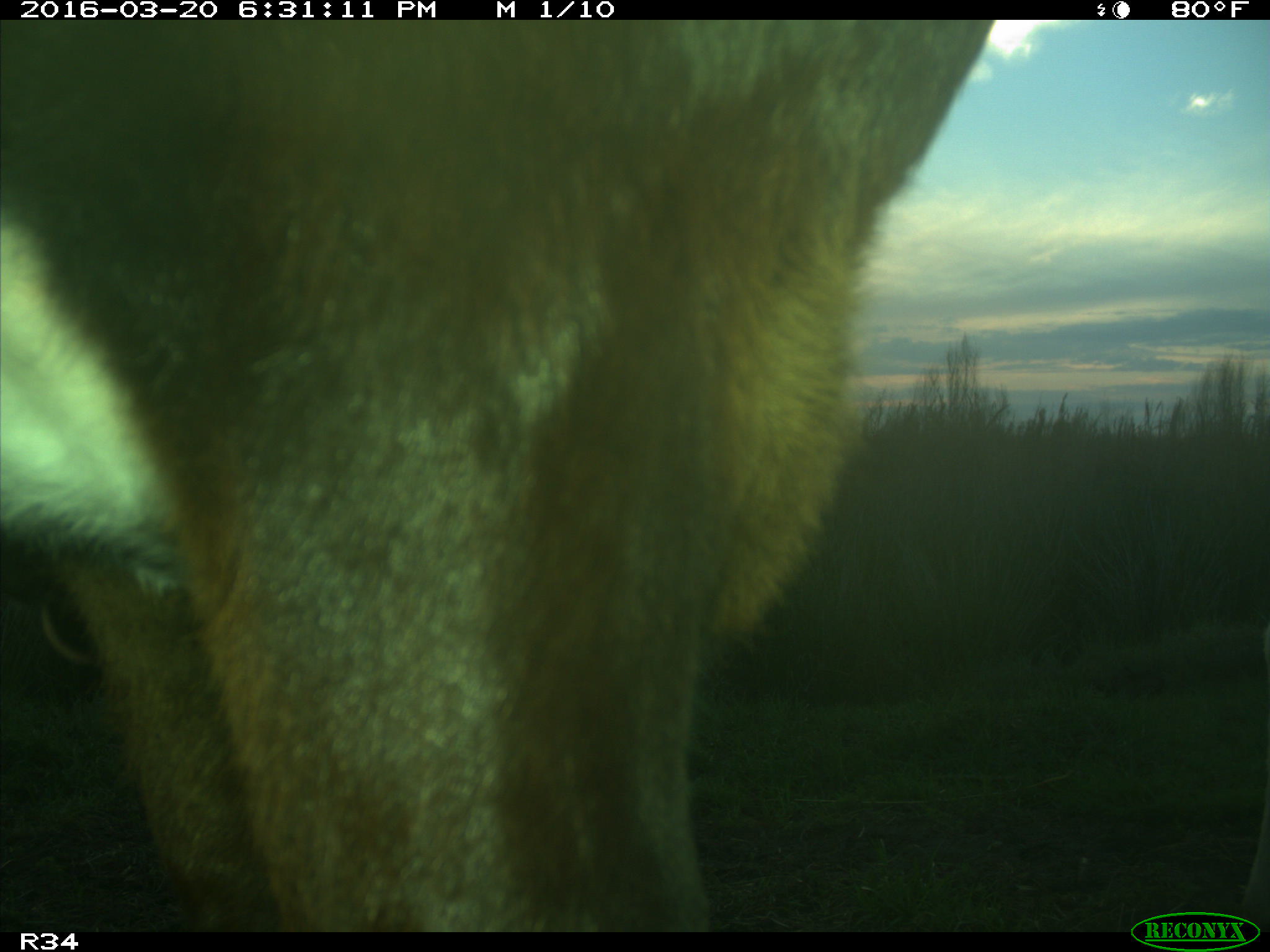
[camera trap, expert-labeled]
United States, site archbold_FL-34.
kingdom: Animalia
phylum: Chordata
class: Mammalia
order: Artiodactyla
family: Bovidae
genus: Bos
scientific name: Bos taurus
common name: domestic cow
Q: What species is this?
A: Bos taurus (domestic cow).